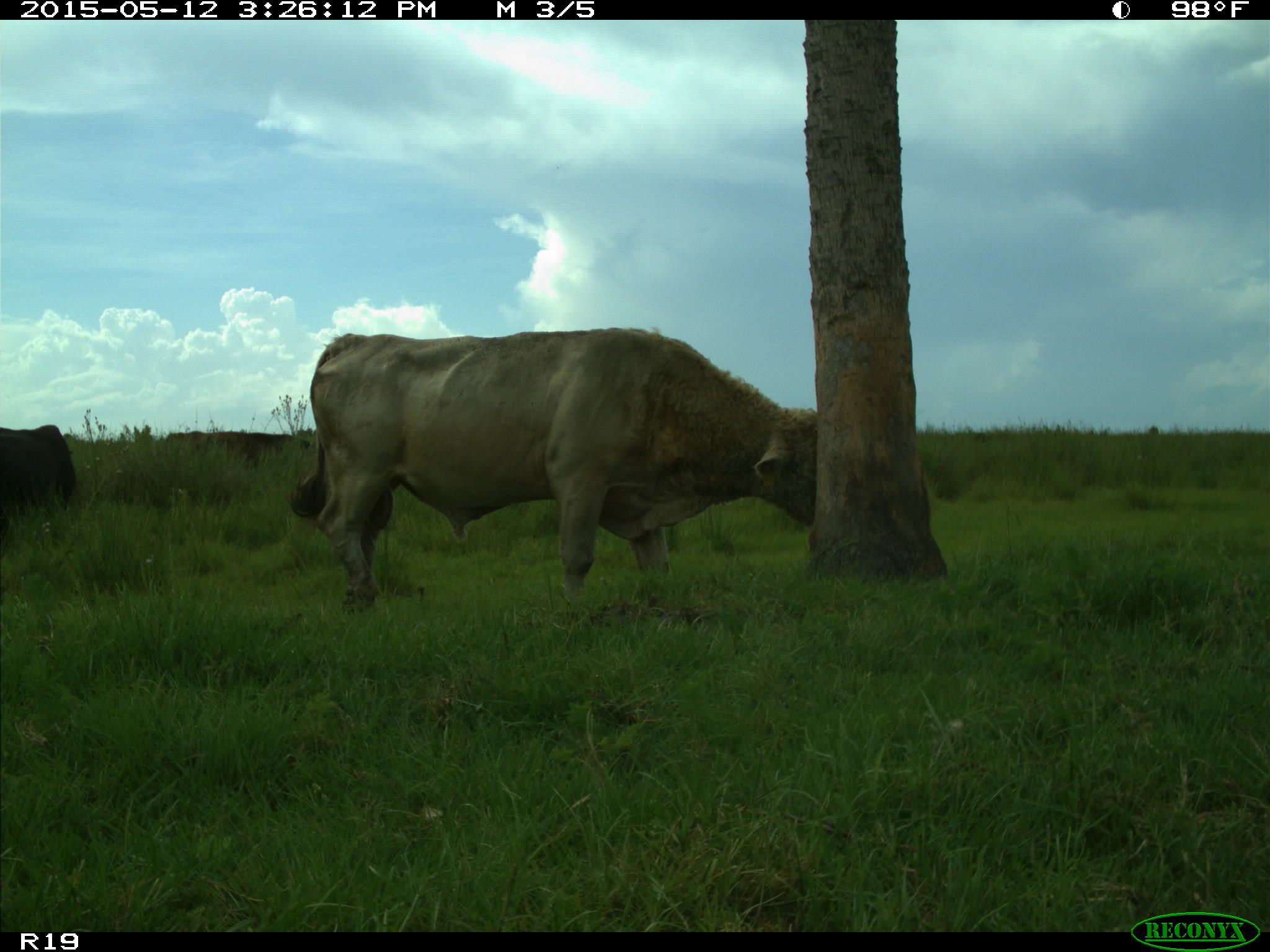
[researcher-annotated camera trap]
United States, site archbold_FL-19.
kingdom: Animalia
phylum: Chordata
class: Mammalia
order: Artiodactyla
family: Bovidae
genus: Bos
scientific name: Bos taurus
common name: domestic cow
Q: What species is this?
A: Bos taurus (domestic cow).